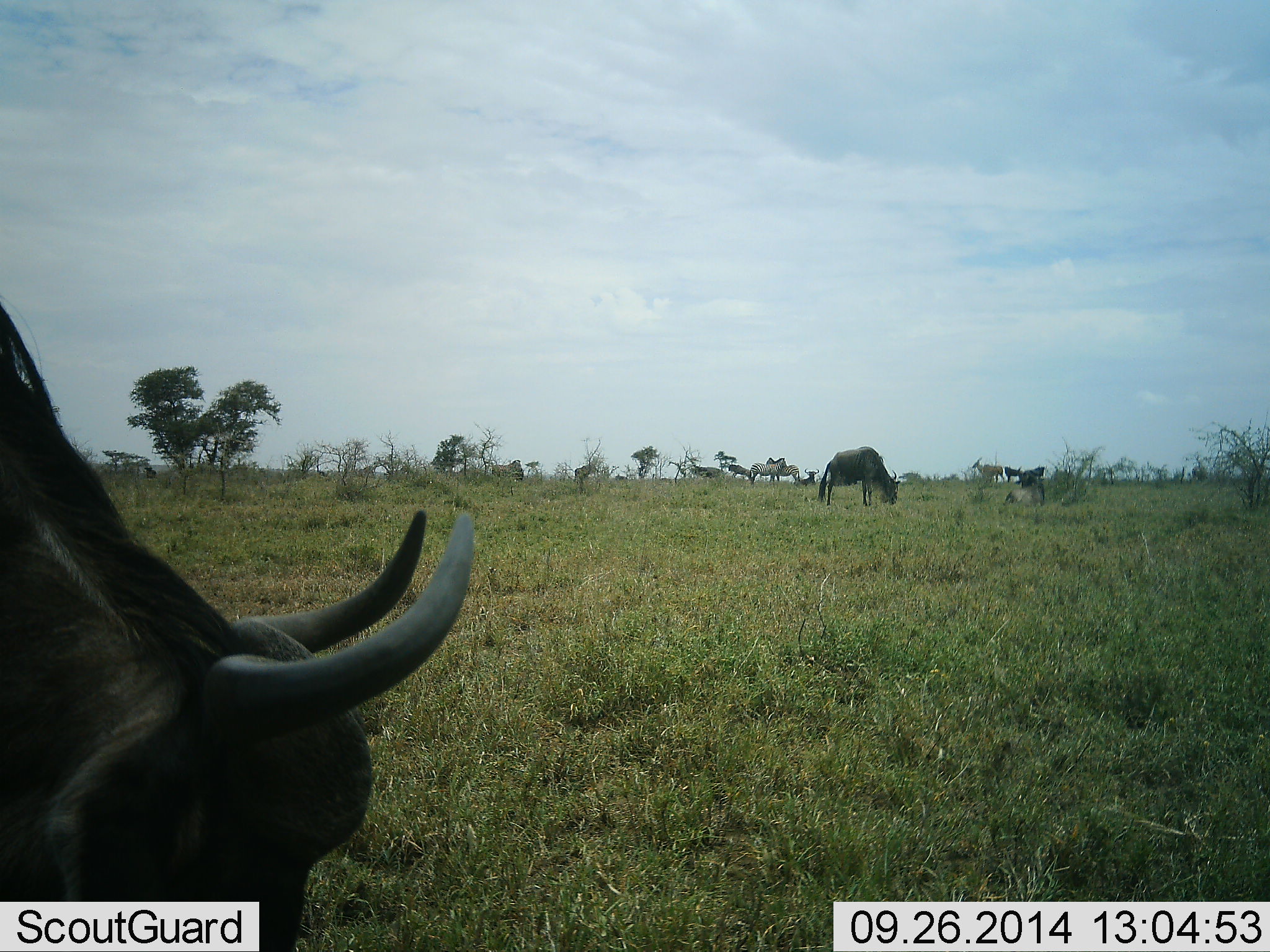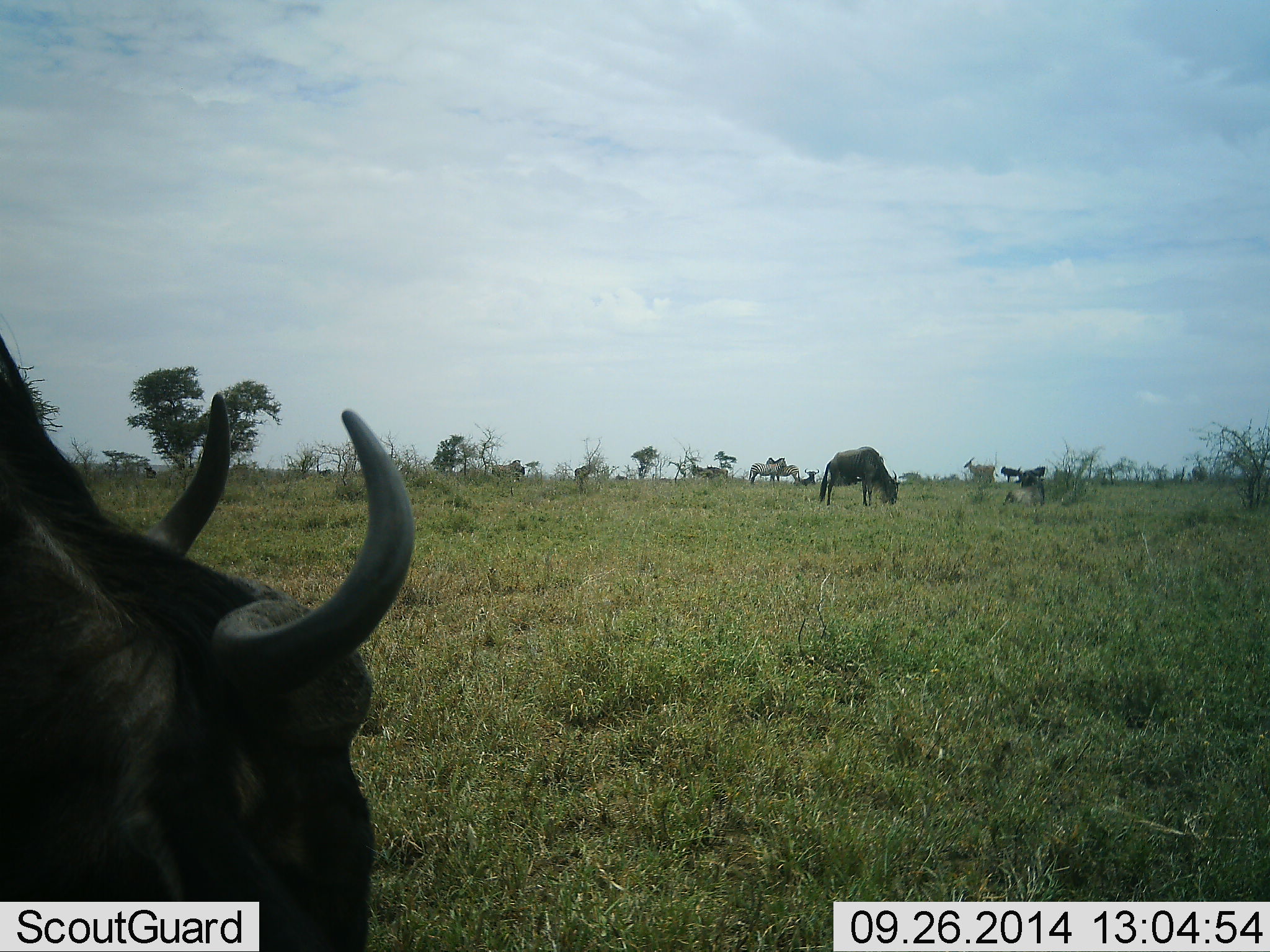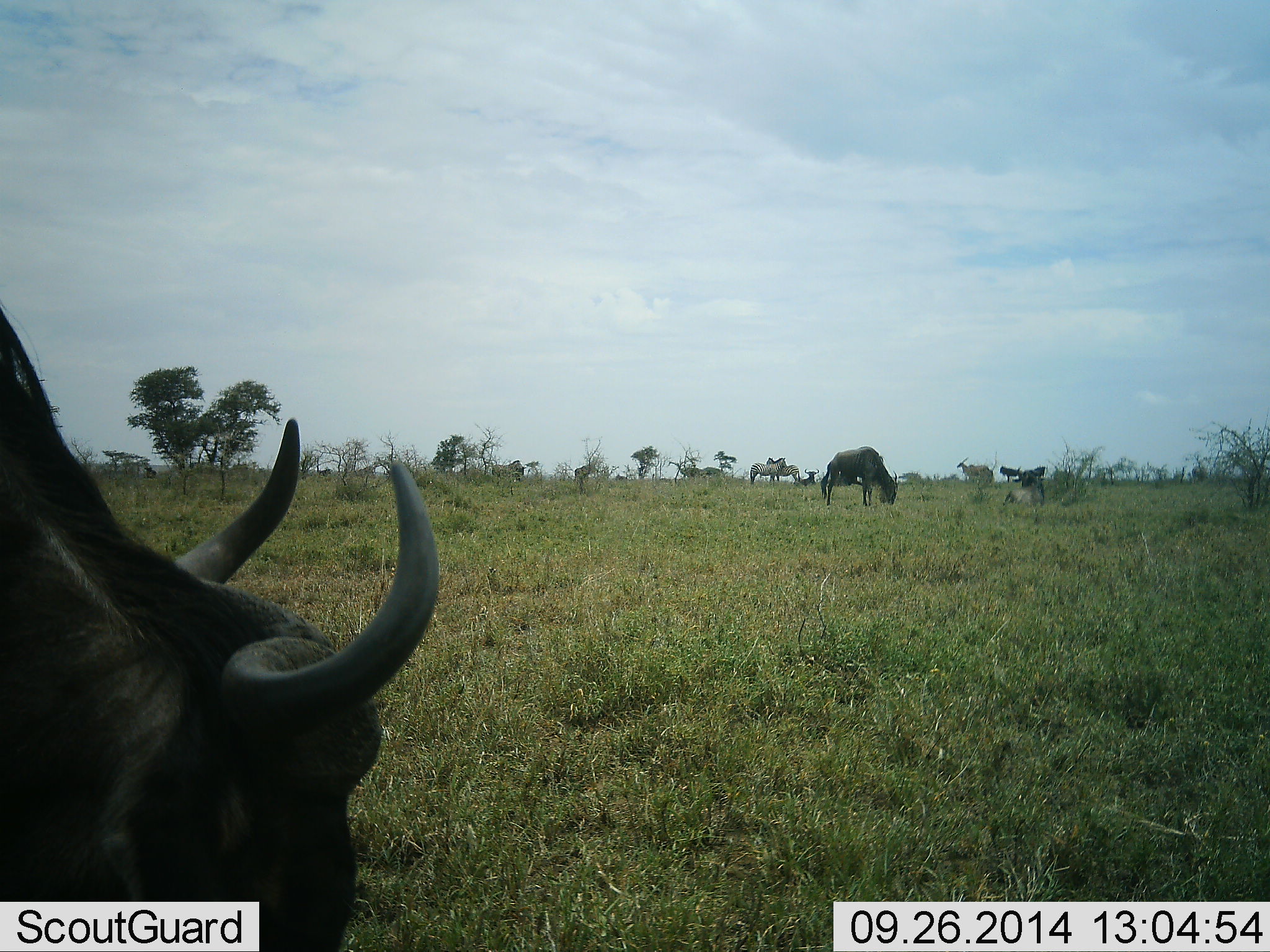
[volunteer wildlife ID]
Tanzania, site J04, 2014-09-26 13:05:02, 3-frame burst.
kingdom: Animalia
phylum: Chordata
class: Mammalia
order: Artiodactyla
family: Bovidae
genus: Connochaetes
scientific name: Connochaetes taurinus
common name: blue wildebeest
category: wildebeest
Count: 6.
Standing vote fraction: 57%.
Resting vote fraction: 33%.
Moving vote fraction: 29%.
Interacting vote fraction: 5%.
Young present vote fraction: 0%.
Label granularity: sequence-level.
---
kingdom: Animalia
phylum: Chordata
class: Mammalia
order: Perissodactyla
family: Equidae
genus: Equus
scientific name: Equus quagga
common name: plains zebra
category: zebra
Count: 2.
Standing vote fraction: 73%.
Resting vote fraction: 0%.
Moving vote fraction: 27%.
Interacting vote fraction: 9%.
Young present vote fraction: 0%.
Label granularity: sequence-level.